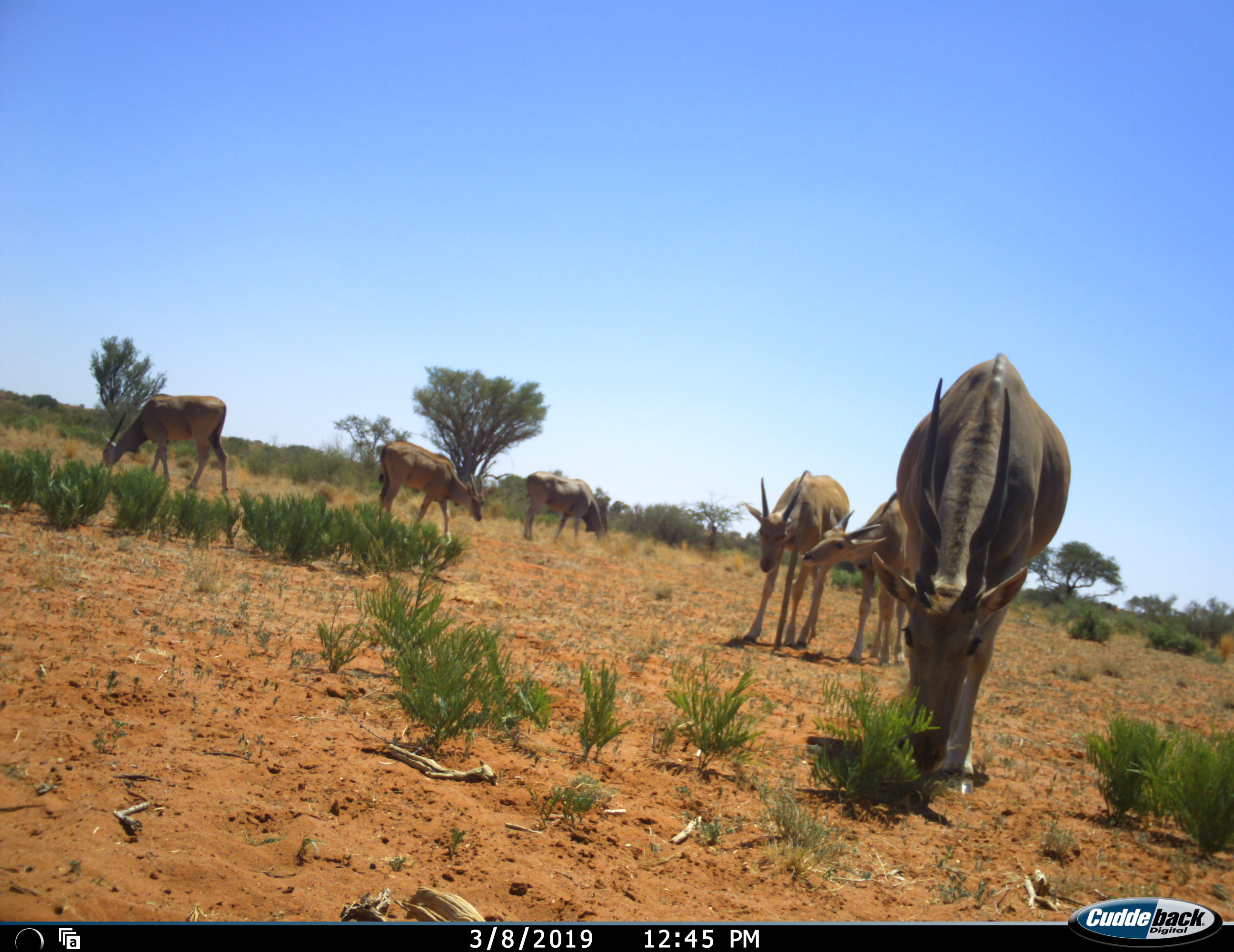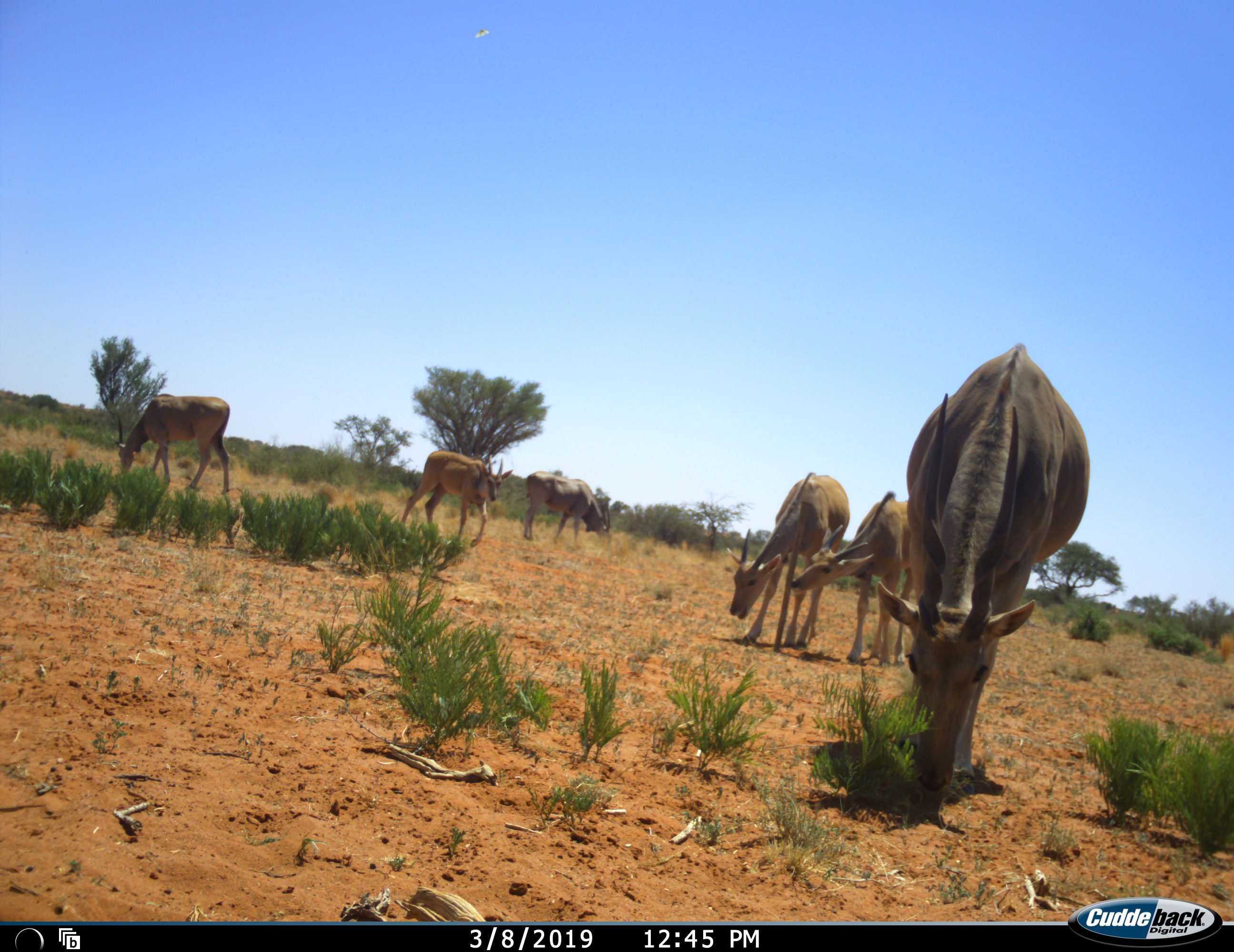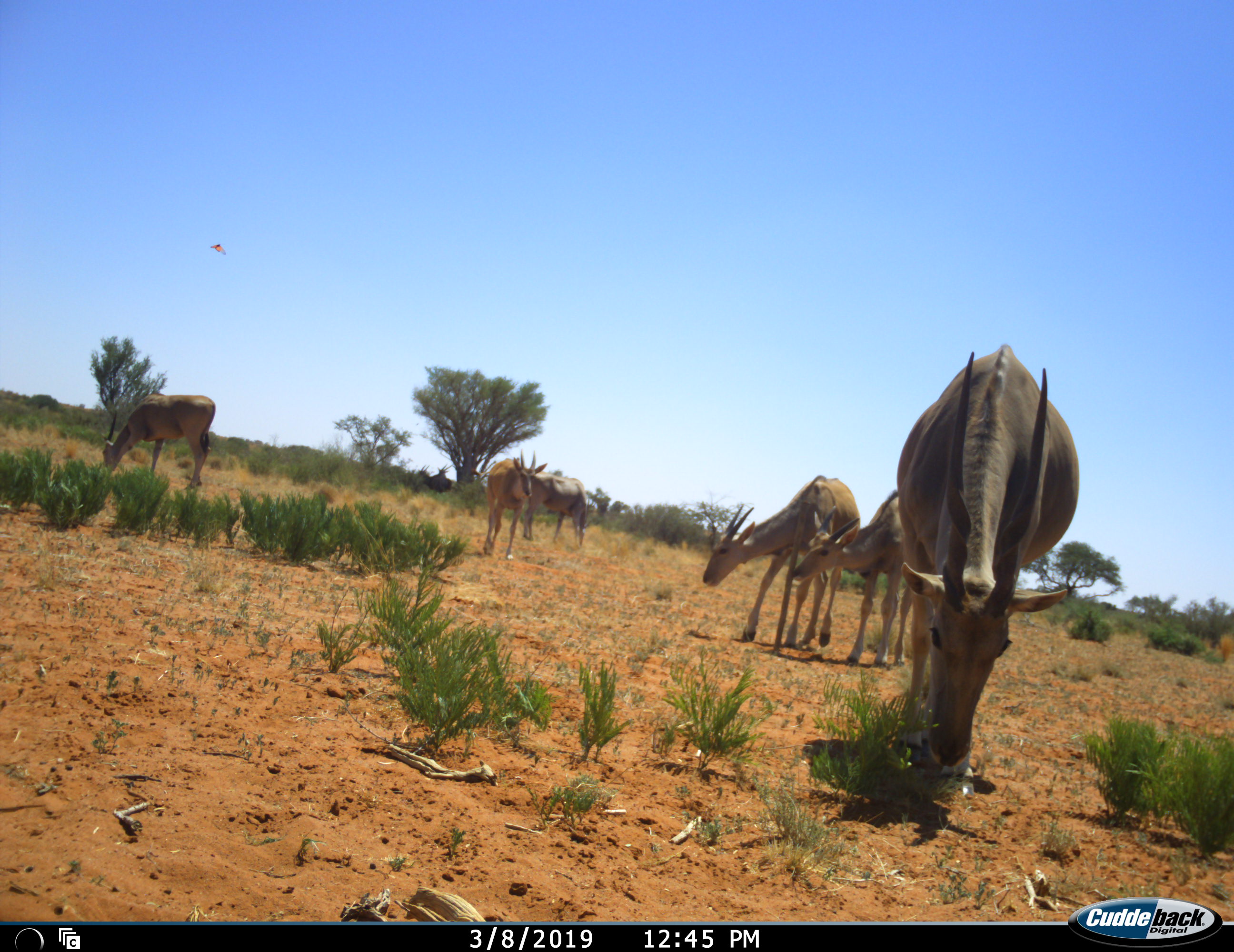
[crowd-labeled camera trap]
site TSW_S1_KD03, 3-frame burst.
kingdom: Animalia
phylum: Chordata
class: Mammalia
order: Artiodactyla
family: Bovidae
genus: Tragelaphus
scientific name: Tragelaphus oryx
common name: eland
Eland (Tragelaphus oryx), count 6. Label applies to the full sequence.